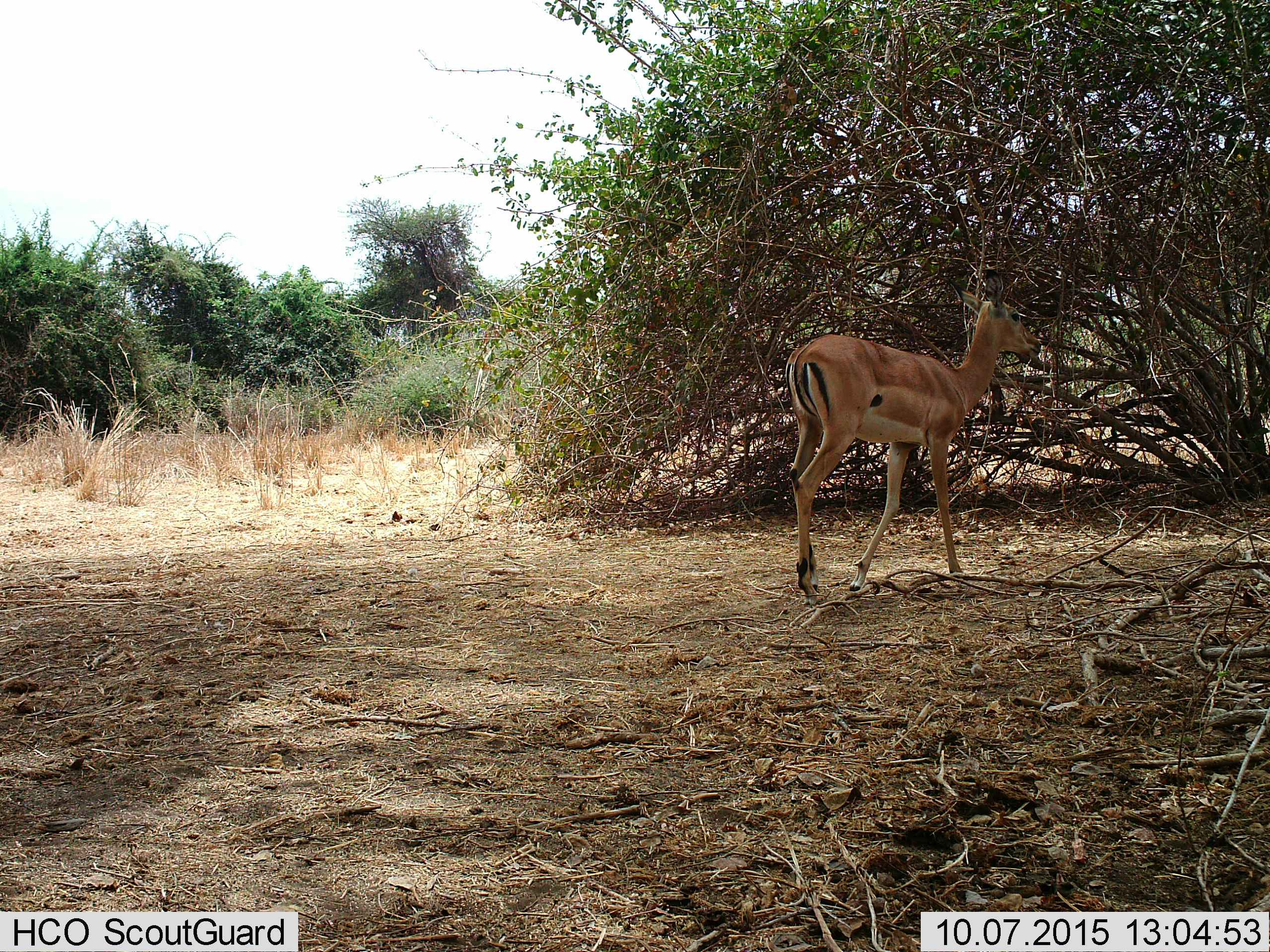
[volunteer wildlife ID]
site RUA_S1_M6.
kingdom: Animalia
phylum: Chordata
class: Mammalia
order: Artiodactyla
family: Bovidae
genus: Aepyceros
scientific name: Aepyceros melampus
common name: impala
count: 1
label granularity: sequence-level